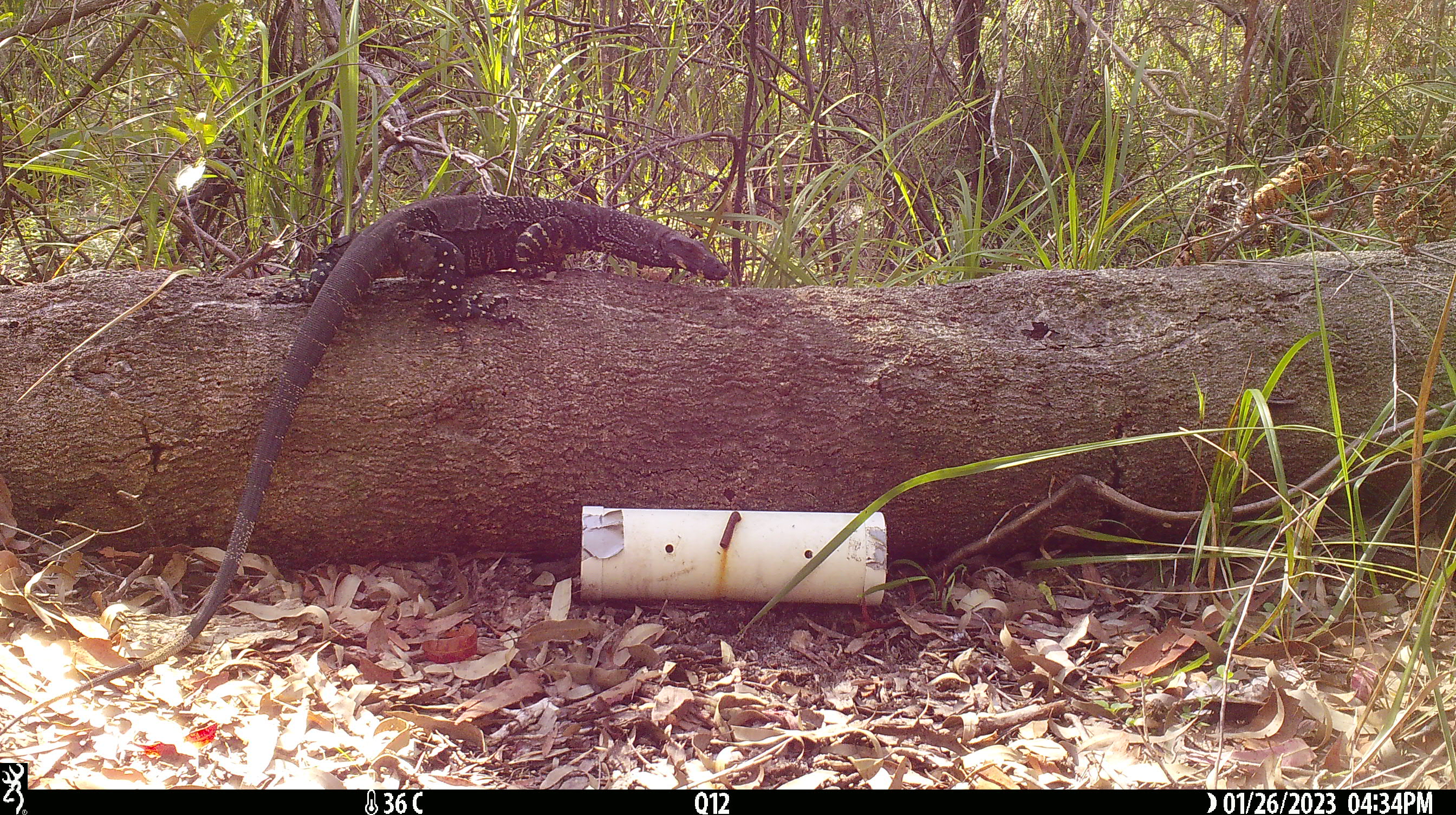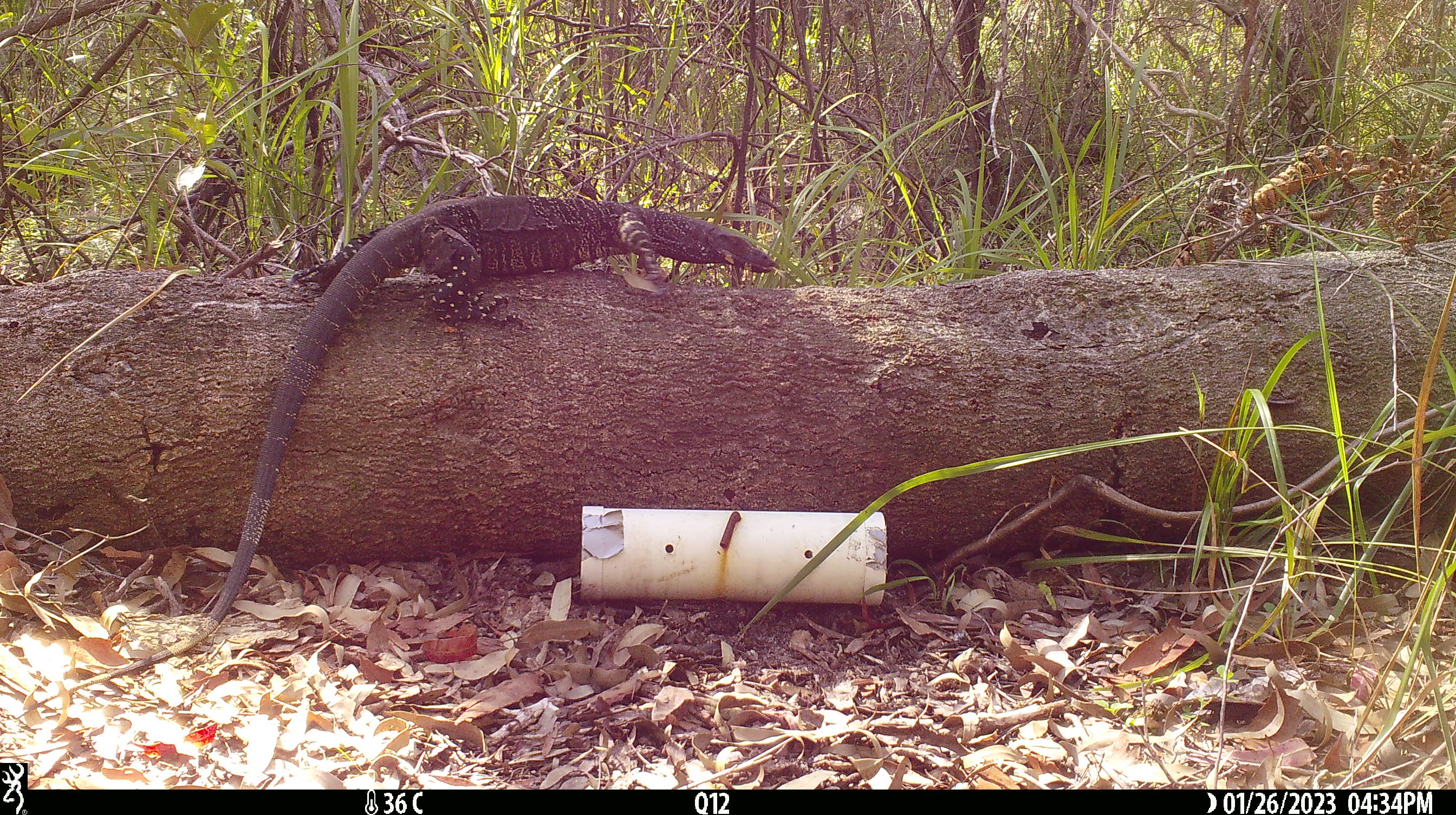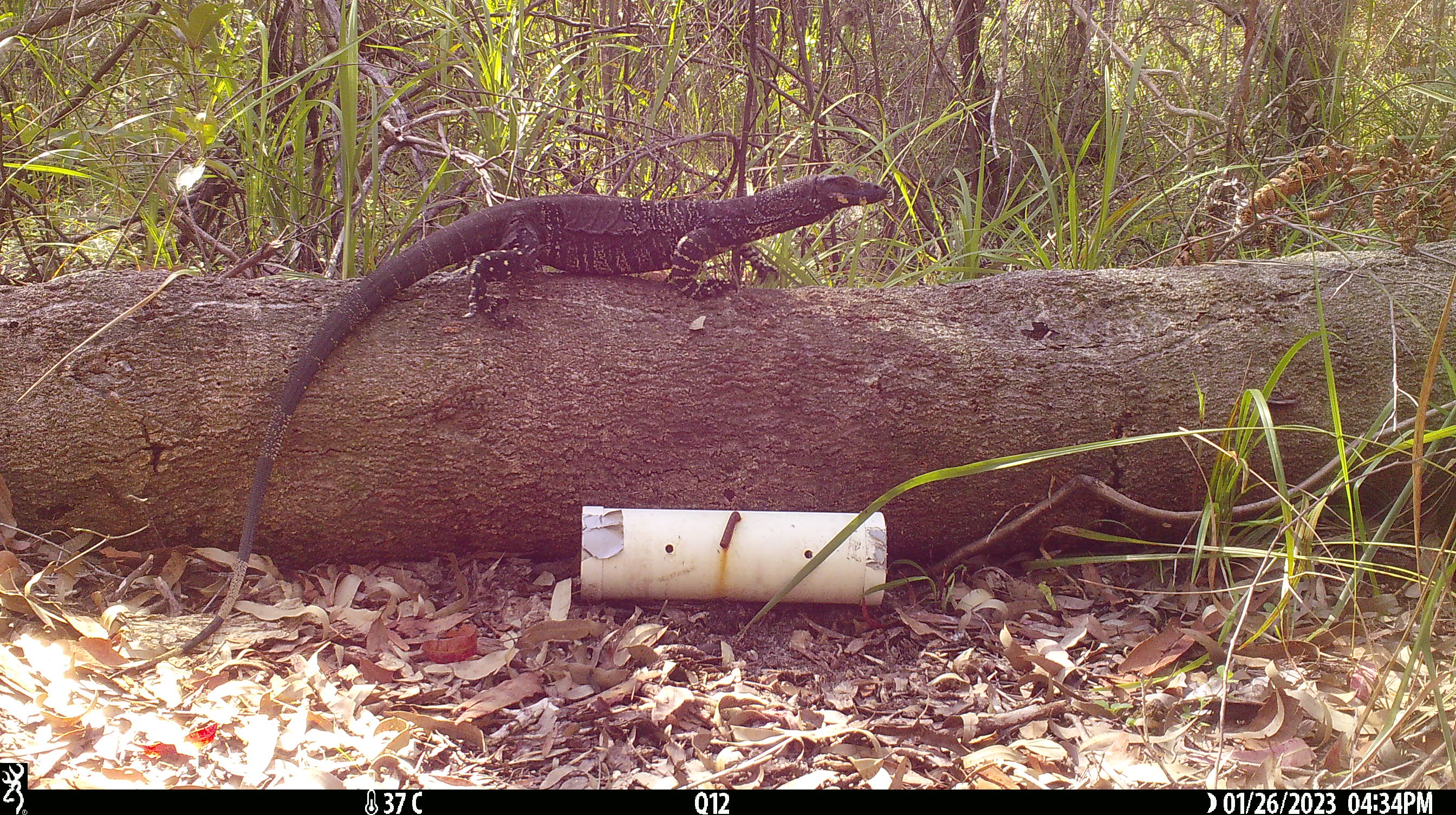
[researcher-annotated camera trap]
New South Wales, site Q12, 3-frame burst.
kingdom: Animalia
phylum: Chordata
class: Reptilia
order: Squamata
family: Varanidae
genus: Varanus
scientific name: Varanus varius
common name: lace monitor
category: goanna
Goanna (lace monitor) (Varanus varius).